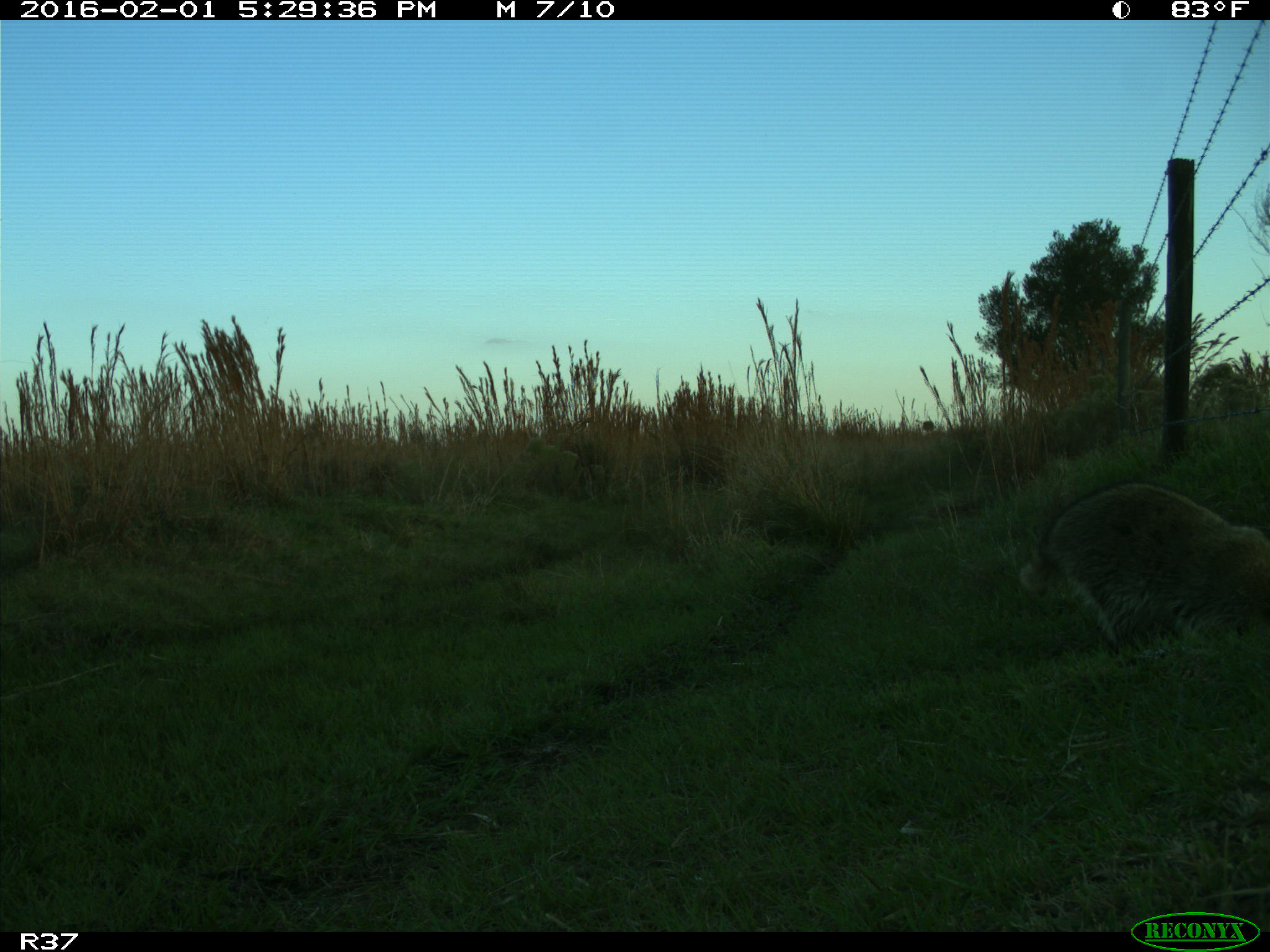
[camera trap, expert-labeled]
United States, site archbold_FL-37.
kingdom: Animalia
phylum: Chordata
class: Mammalia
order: Carnivora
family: Procyonidae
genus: Procyon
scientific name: Procyon lotor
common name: common raccoon